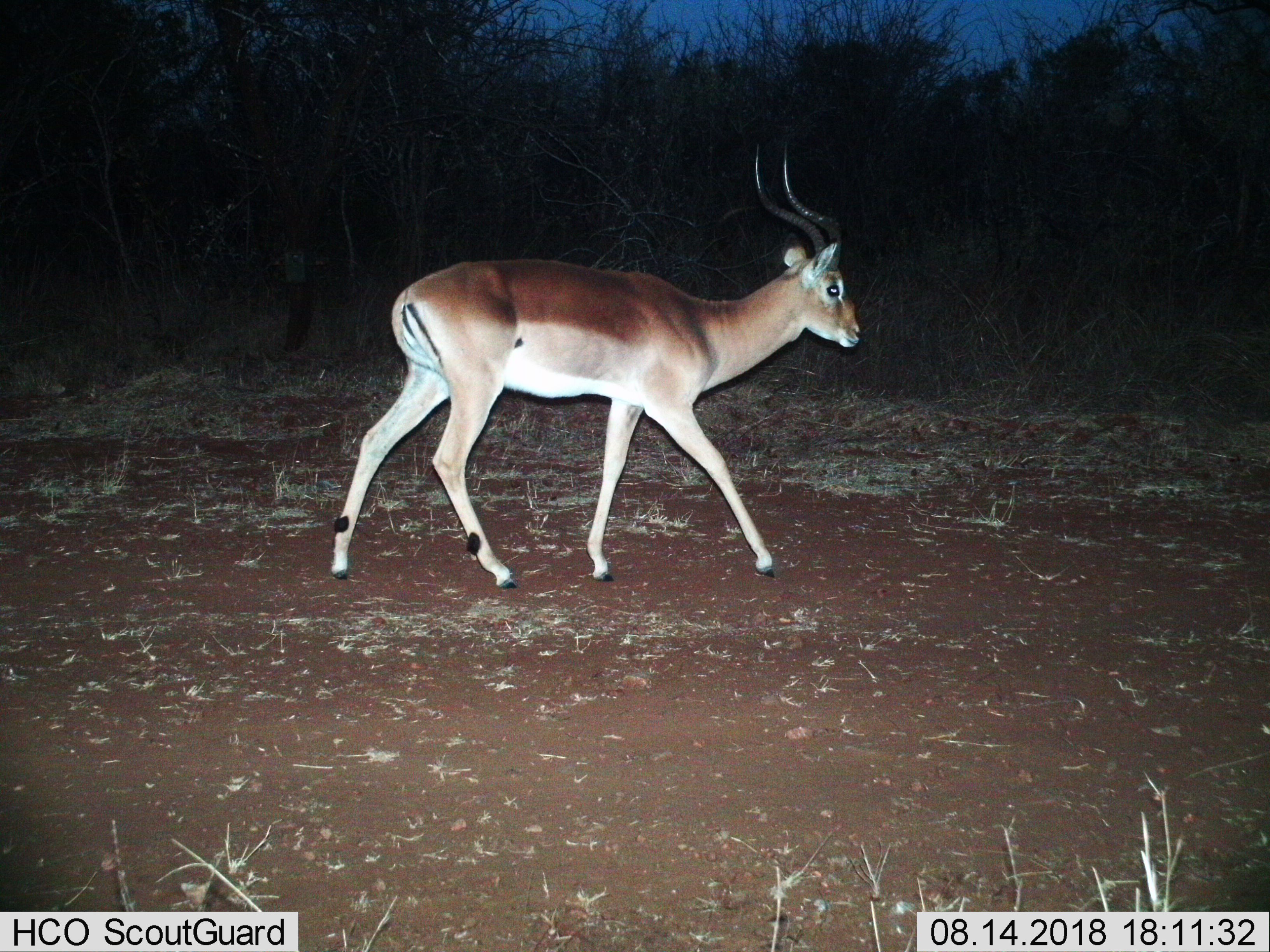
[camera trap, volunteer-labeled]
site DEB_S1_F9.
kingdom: Animalia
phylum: Chordata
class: Mammalia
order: Artiodactyla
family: Bovidae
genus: Aepyceros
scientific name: Aepyceros melampus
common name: impala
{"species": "impala (Aepyceros melampus)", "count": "1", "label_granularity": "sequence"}